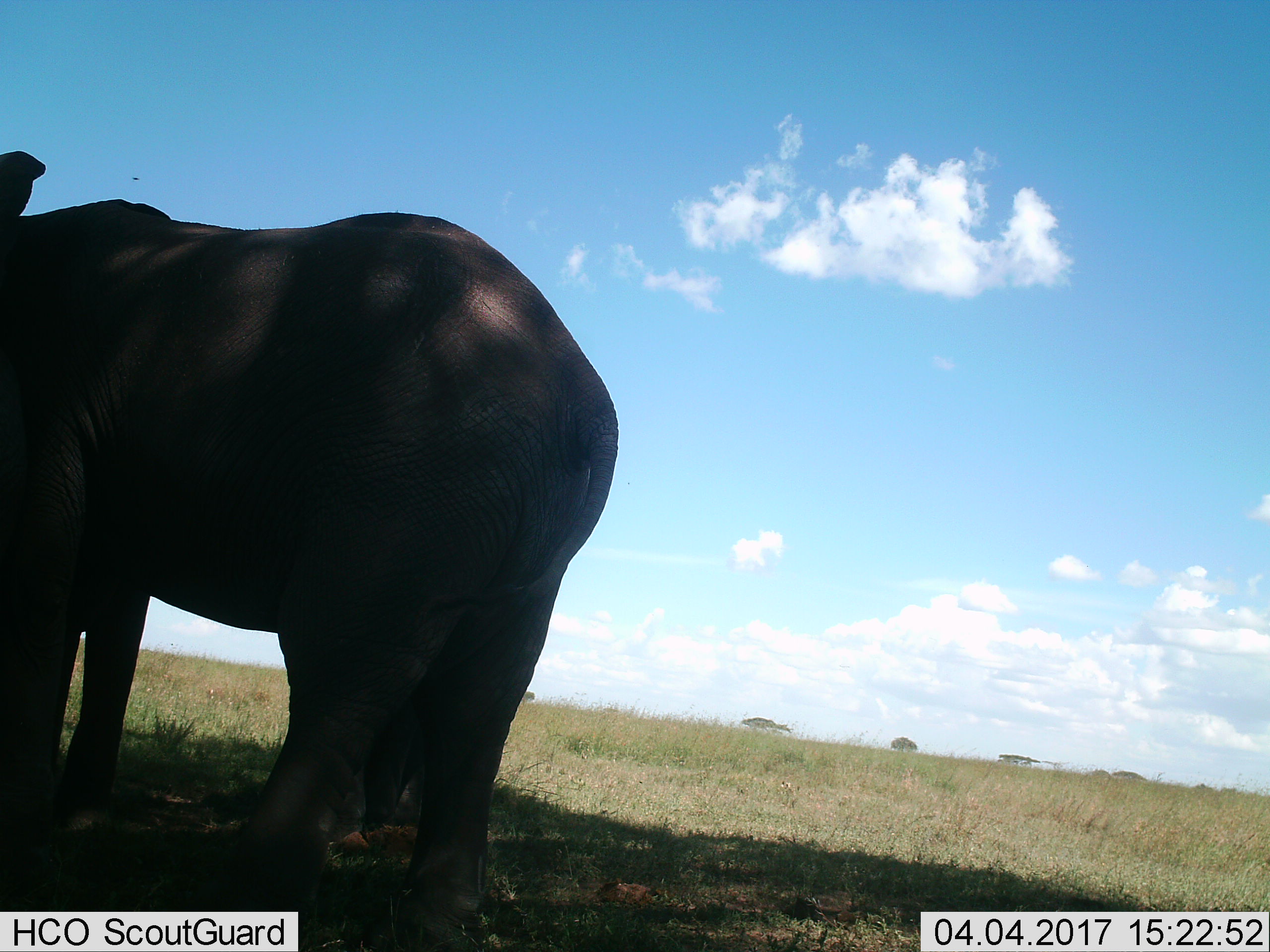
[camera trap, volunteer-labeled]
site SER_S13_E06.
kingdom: Animalia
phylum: Chordata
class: Mammalia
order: Proboscidea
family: Elephantidae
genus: Loxodonta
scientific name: Loxodonta africana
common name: african bush elephant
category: elephant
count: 1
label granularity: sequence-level